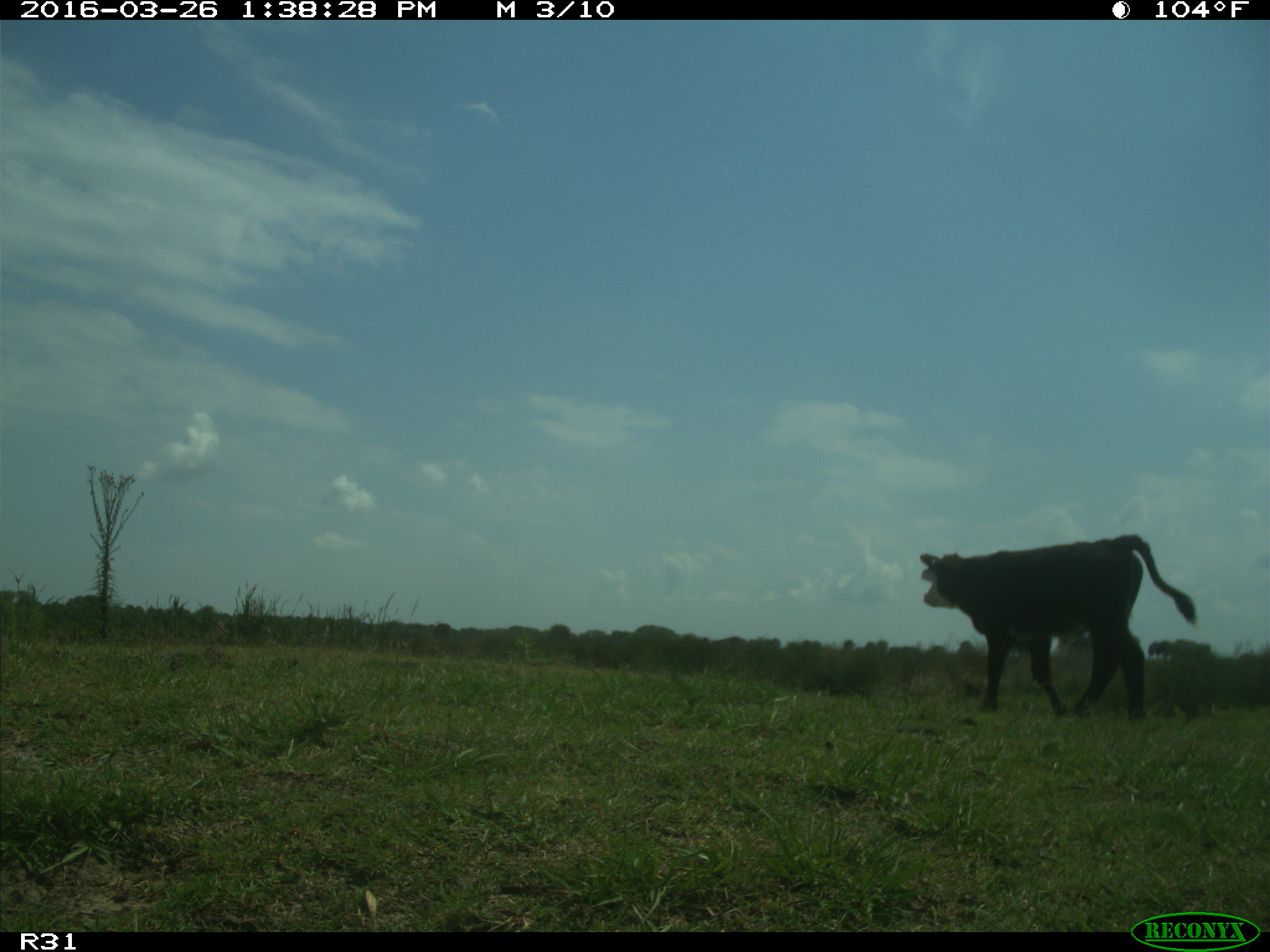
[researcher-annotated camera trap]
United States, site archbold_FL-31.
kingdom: Animalia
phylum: Chordata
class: Mammalia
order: Artiodactyla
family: Bovidae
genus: Bos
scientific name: Bos taurus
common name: domestic cow